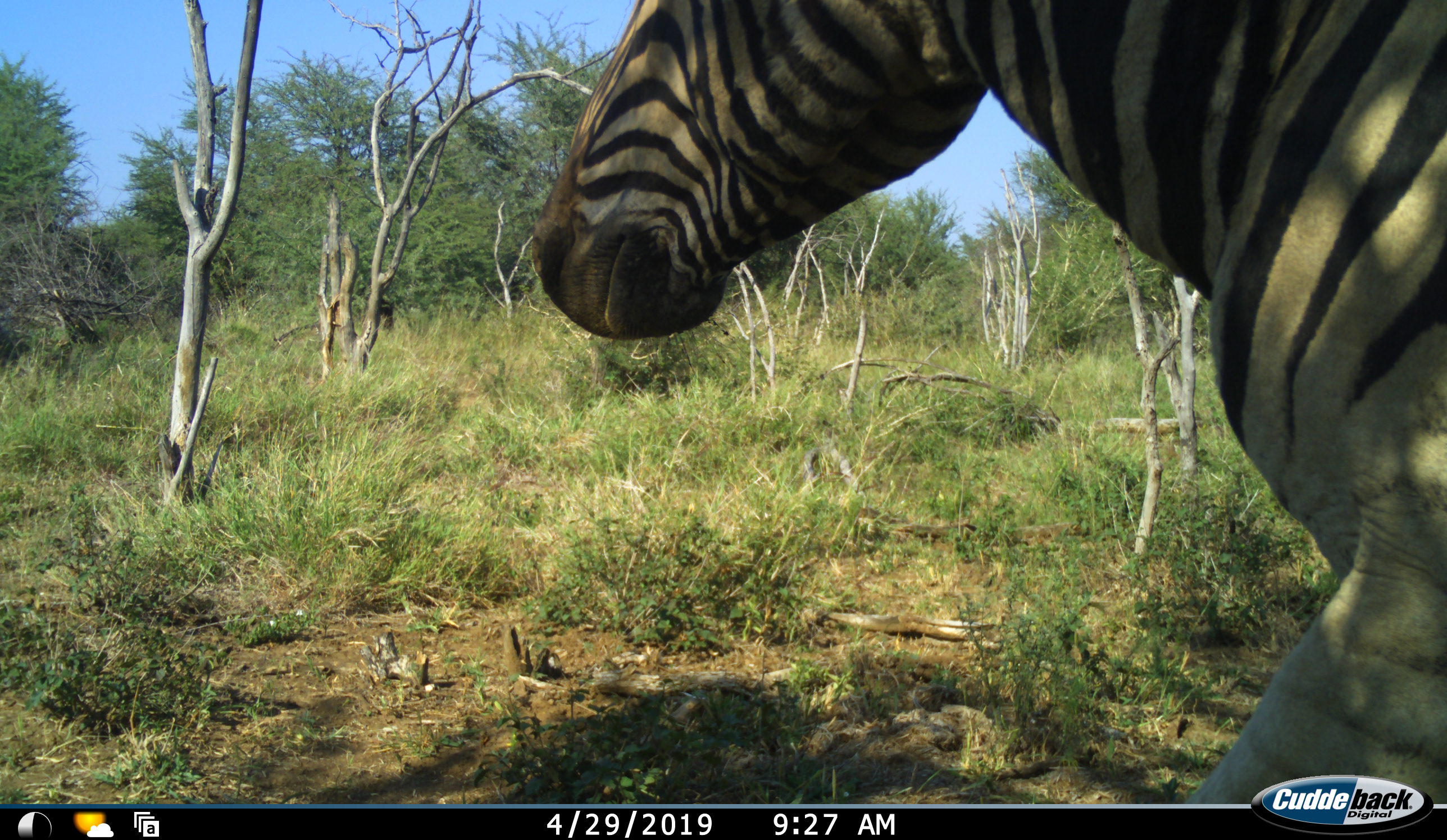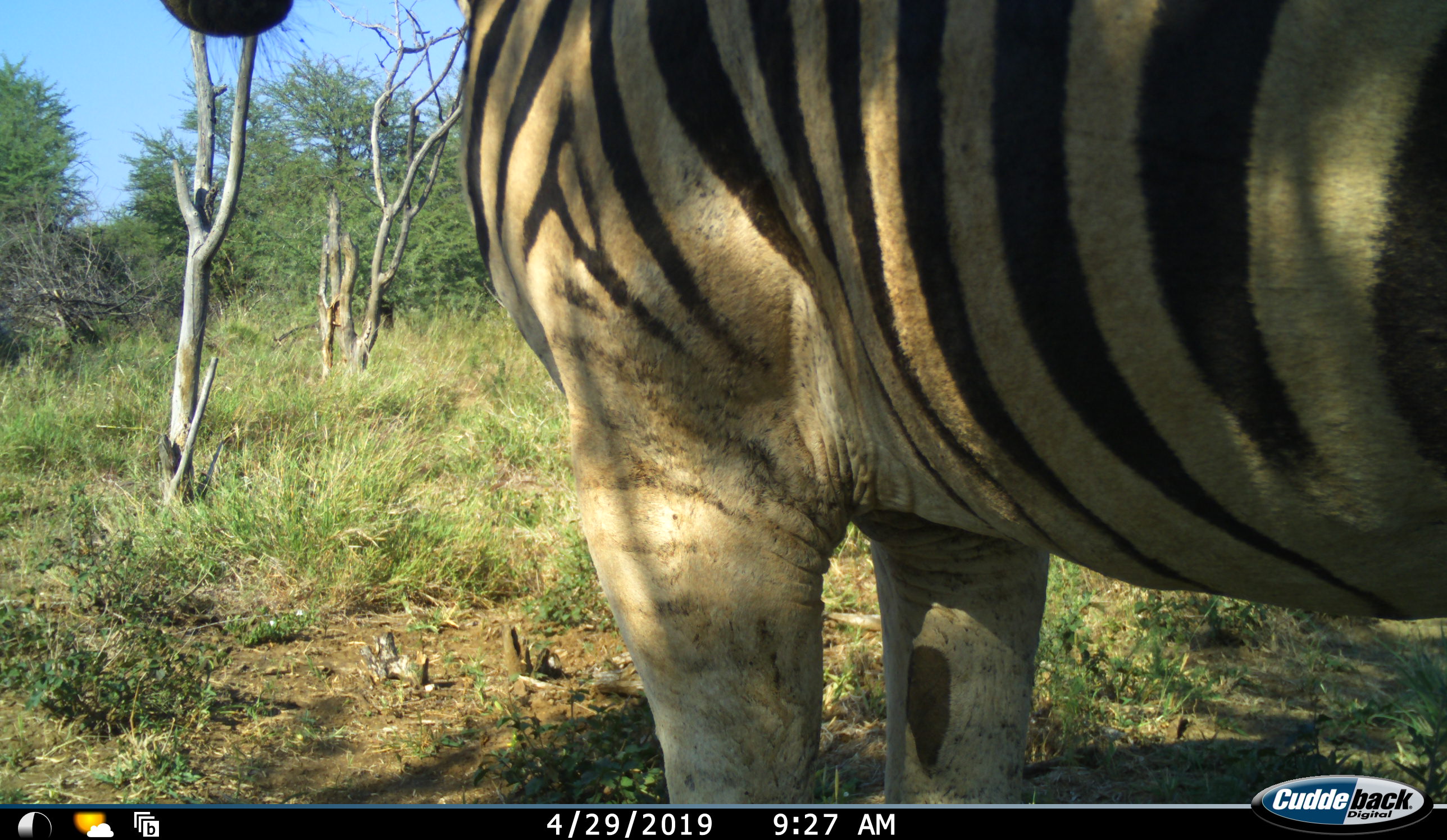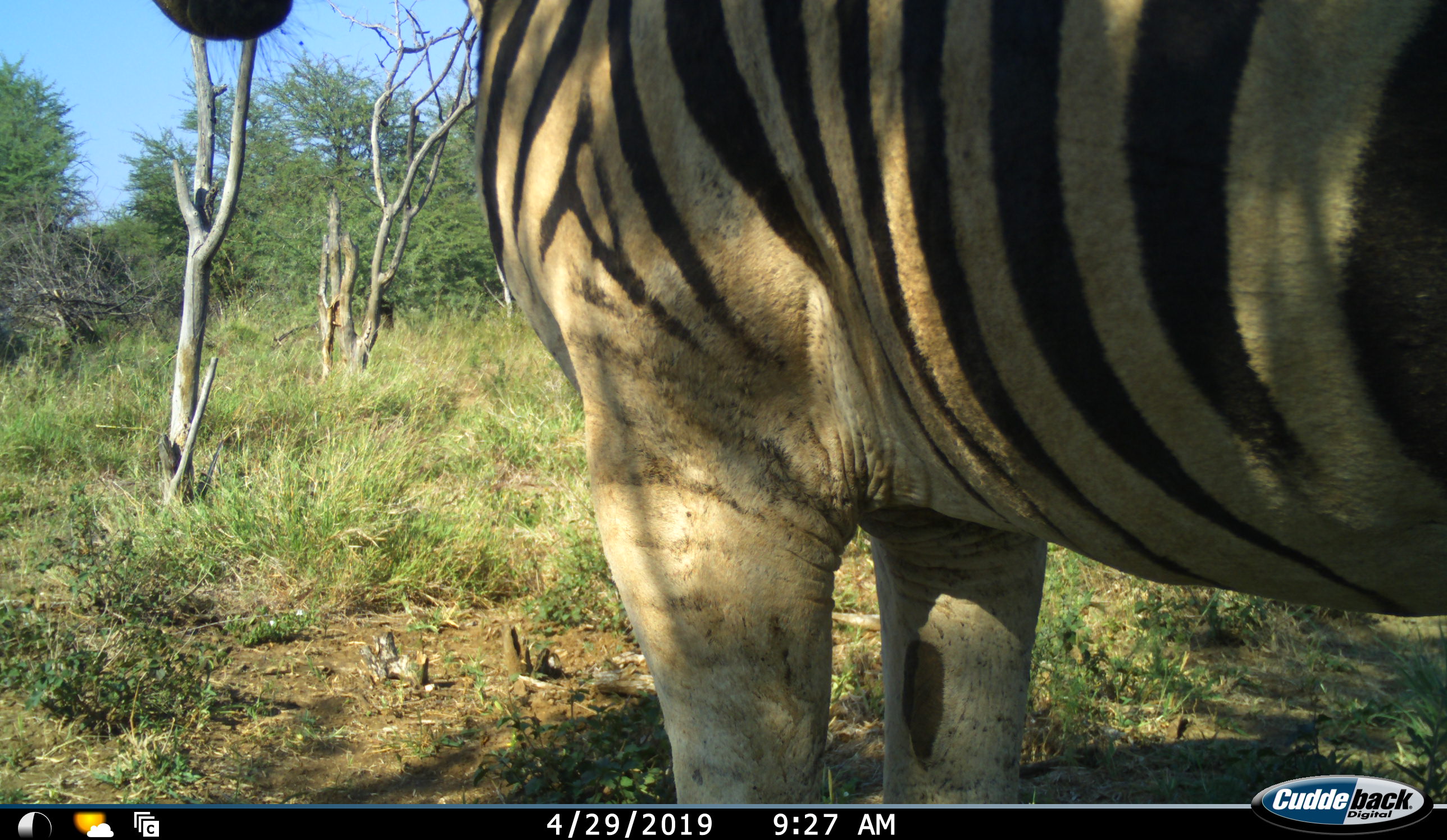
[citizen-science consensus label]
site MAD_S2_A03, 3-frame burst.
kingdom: Animalia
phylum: Chordata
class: Mammalia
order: Perissodactyla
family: Equidae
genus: Equus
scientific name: Equus quagga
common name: plains zebra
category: zebraplains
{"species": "zebraplains (plains zebra) (Equus quagga)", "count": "1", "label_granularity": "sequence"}